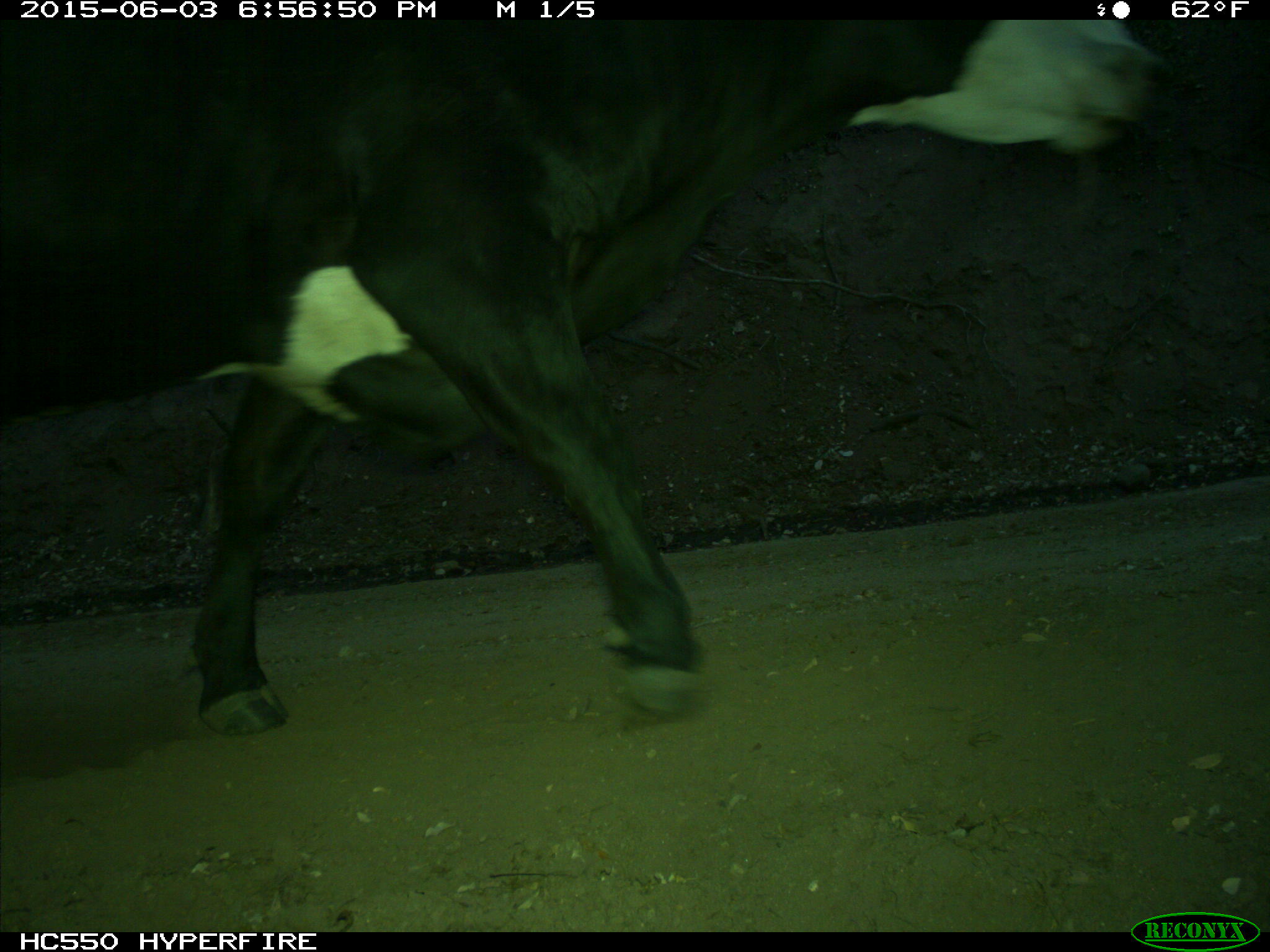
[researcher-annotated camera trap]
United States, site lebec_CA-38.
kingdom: Animalia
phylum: Chordata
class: Mammalia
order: Artiodactyla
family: Bovidae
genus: Bos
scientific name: Bos taurus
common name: domestic cow